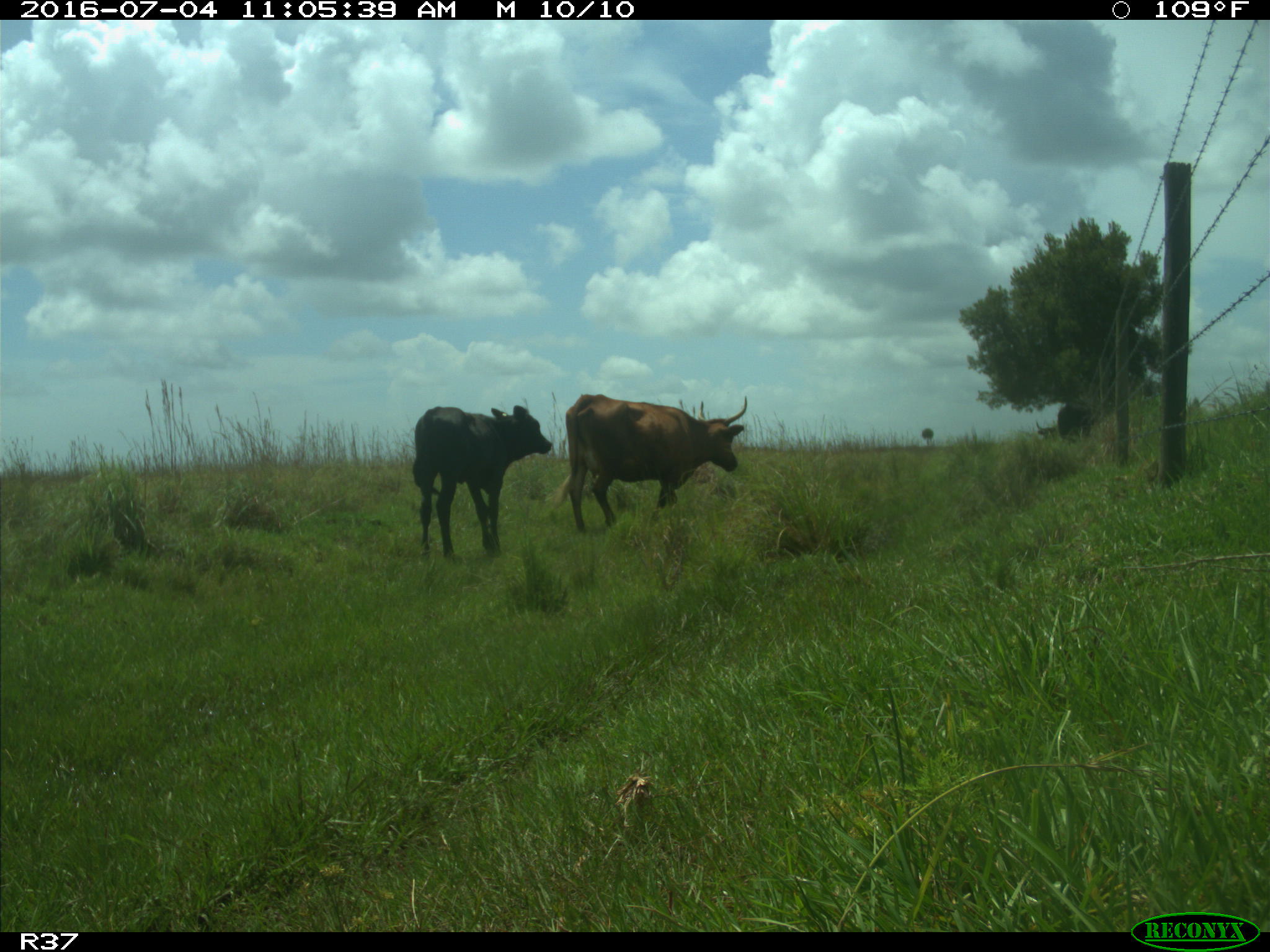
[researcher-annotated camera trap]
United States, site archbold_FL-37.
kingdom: Animalia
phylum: Chordata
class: Mammalia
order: Artiodactyla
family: Bovidae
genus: Bos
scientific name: Bos taurus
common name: domestic cow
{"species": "Bos taurus (domestic cow)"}